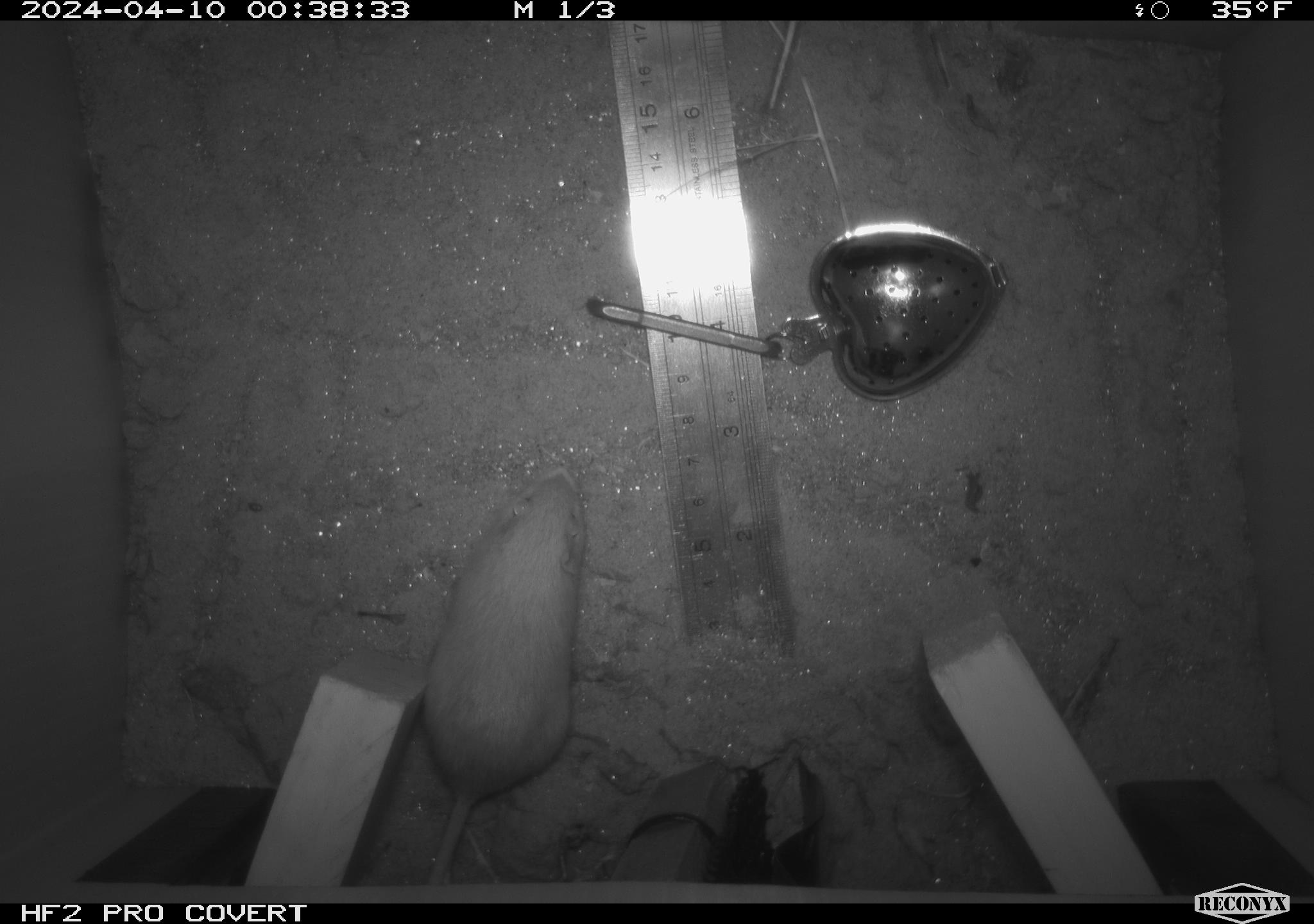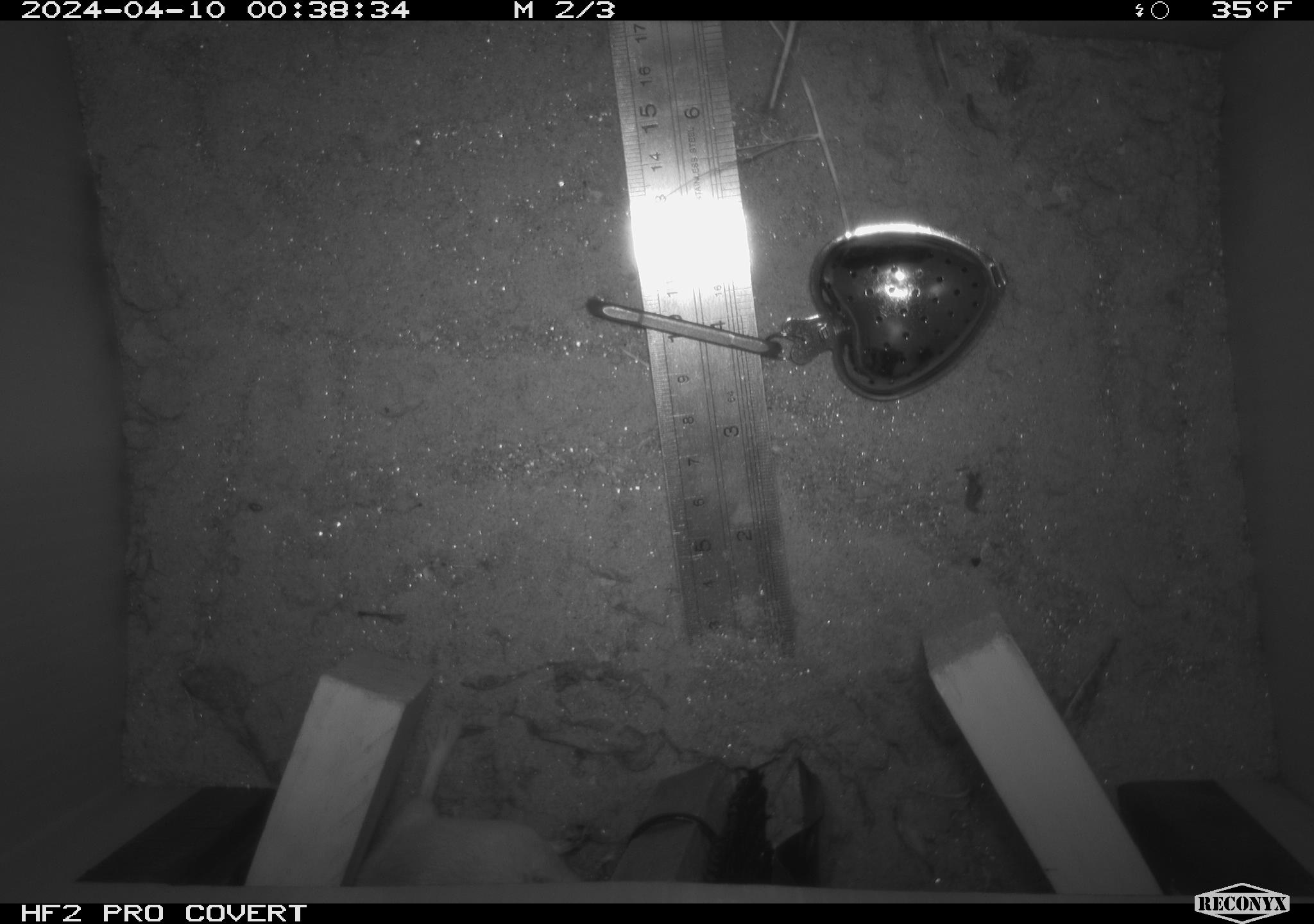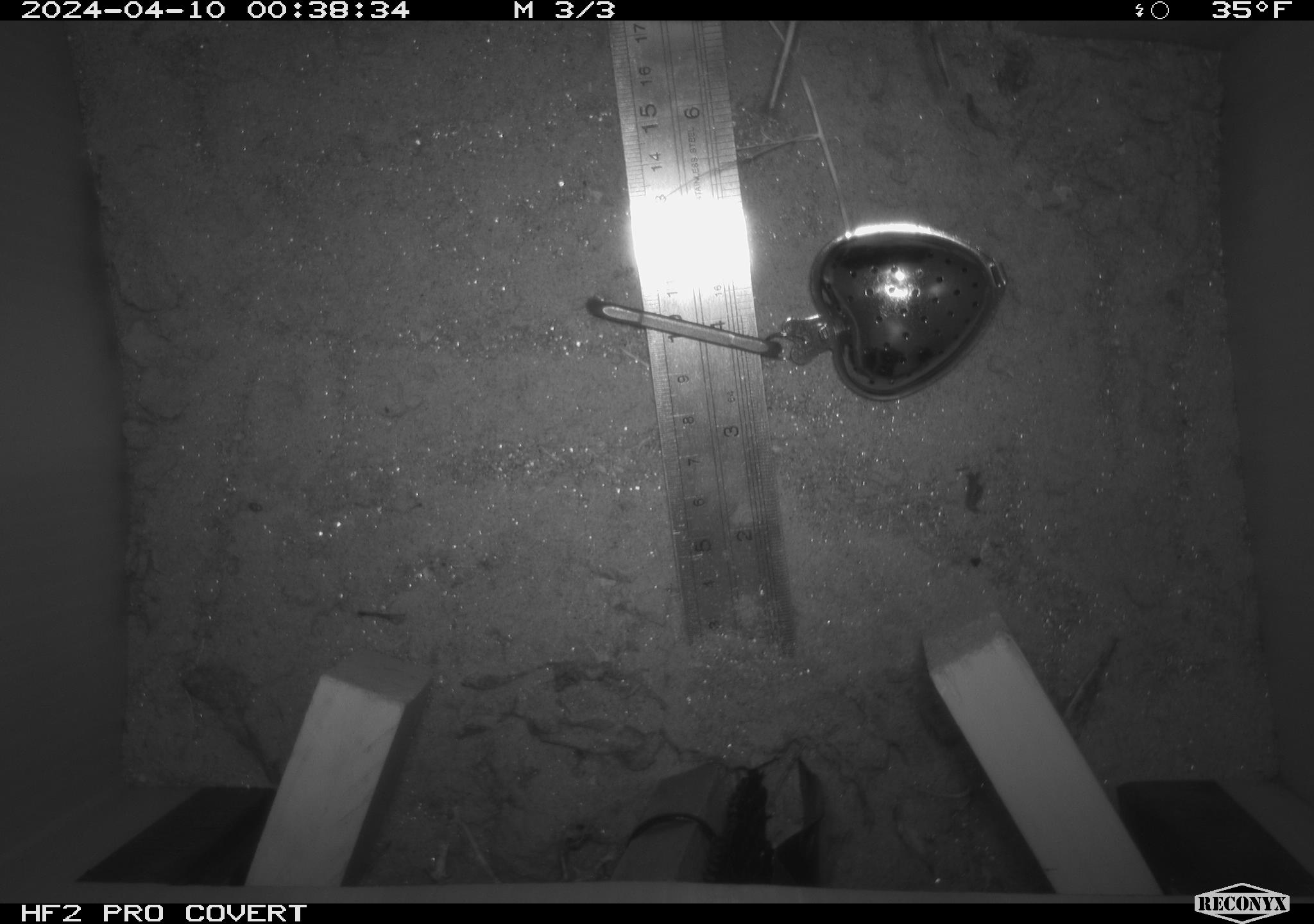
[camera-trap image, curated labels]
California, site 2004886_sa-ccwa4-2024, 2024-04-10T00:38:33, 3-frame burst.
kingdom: Animalia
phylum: Chordata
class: Mammalia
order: Rodentia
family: Heteromyidae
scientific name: Heteromyidae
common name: kangaroo rats and pocket mice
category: heteromyidae family